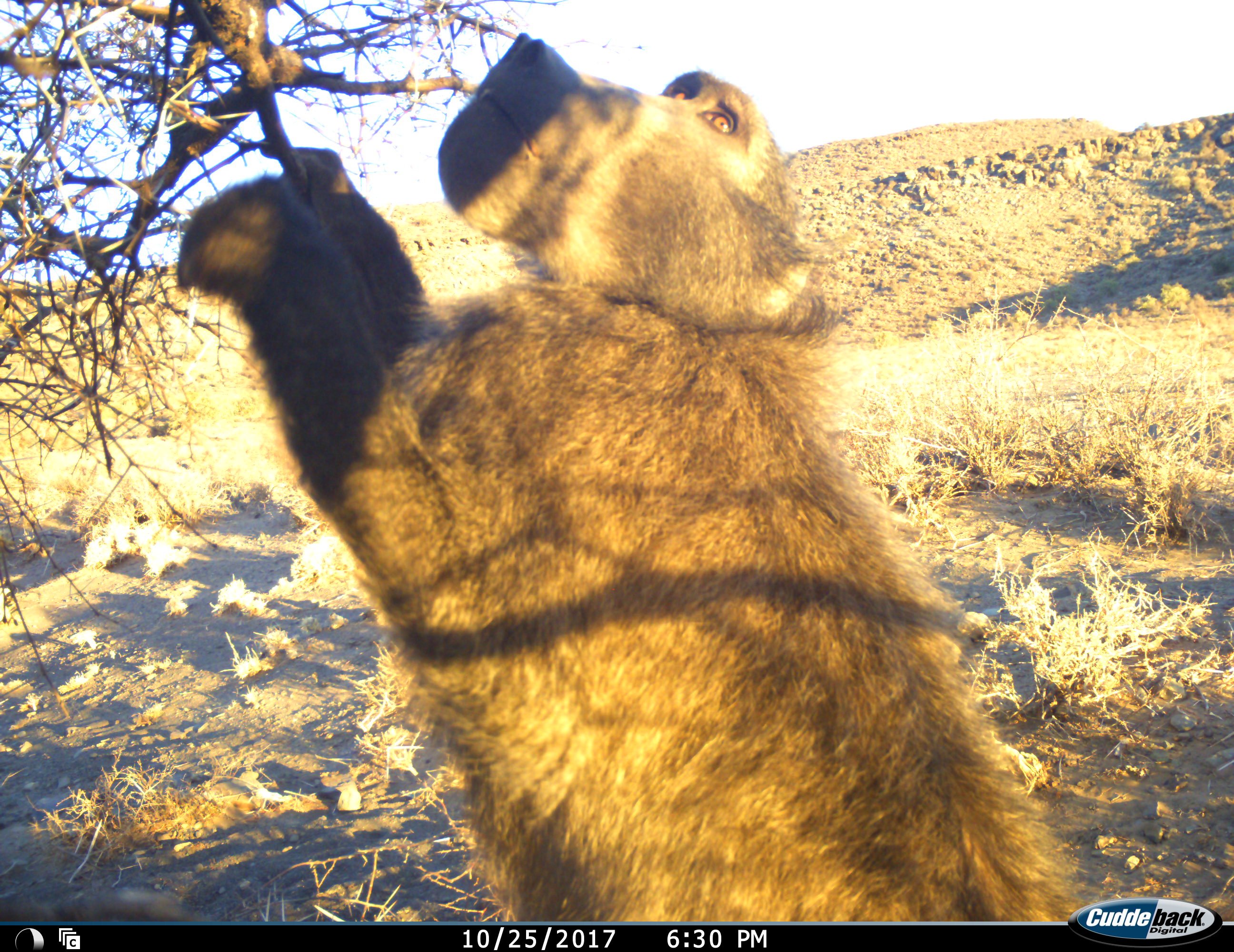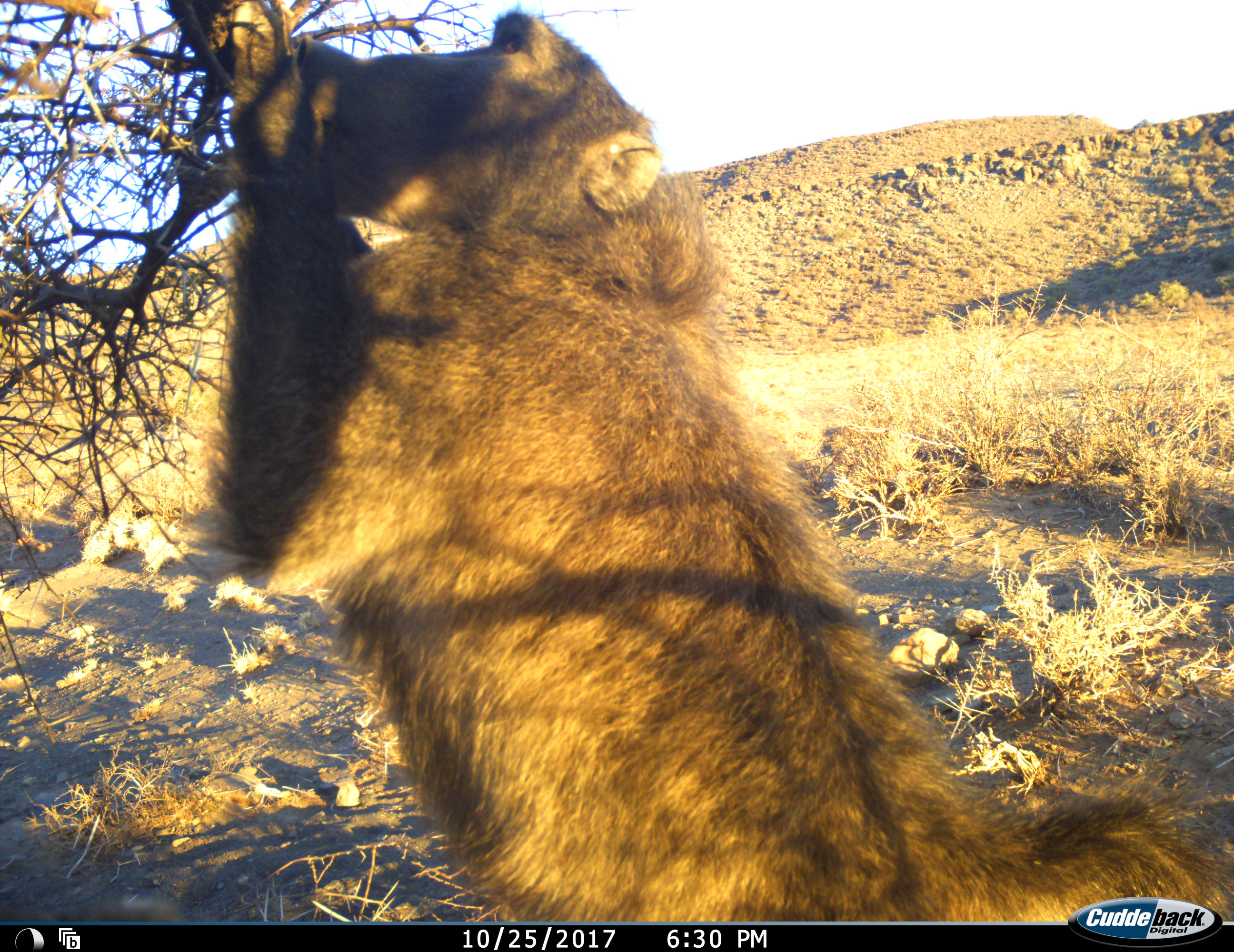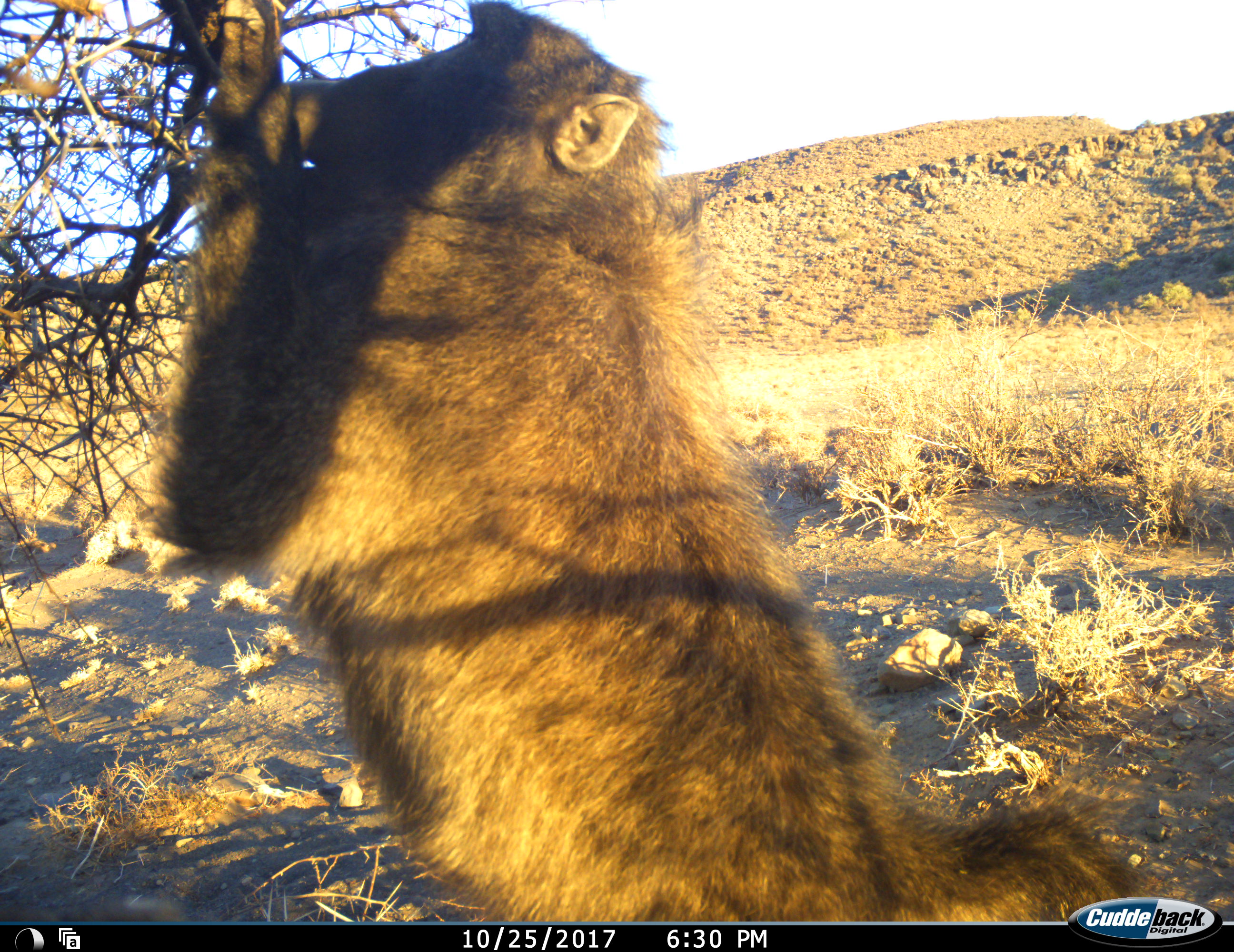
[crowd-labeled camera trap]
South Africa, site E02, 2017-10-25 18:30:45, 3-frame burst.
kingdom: Animalia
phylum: Chordata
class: Mammalia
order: Primates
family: Cercopithecidae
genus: Papio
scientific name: Papio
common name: baboon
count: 1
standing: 50%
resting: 0%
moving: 20%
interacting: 10%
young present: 0%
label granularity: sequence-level